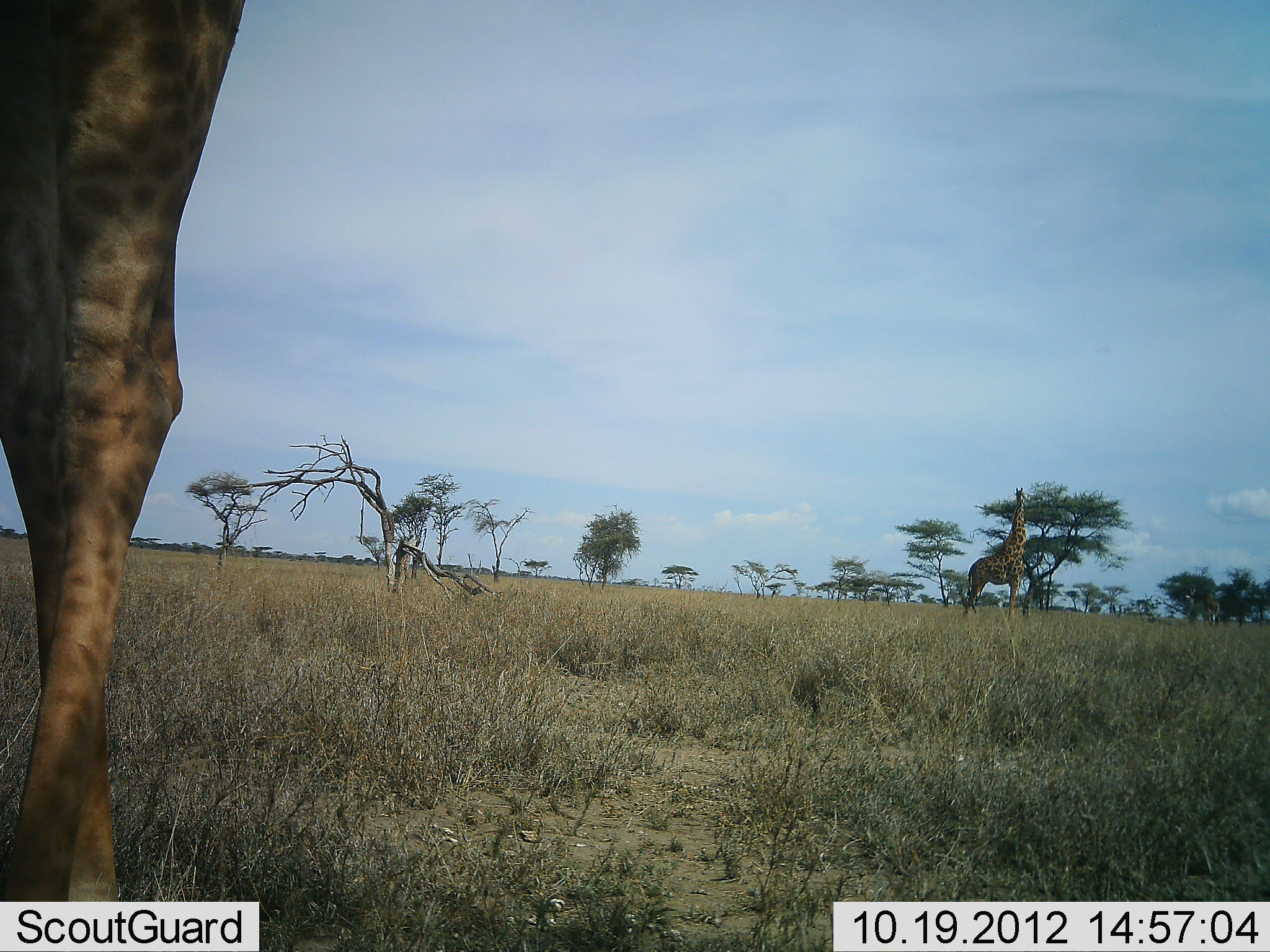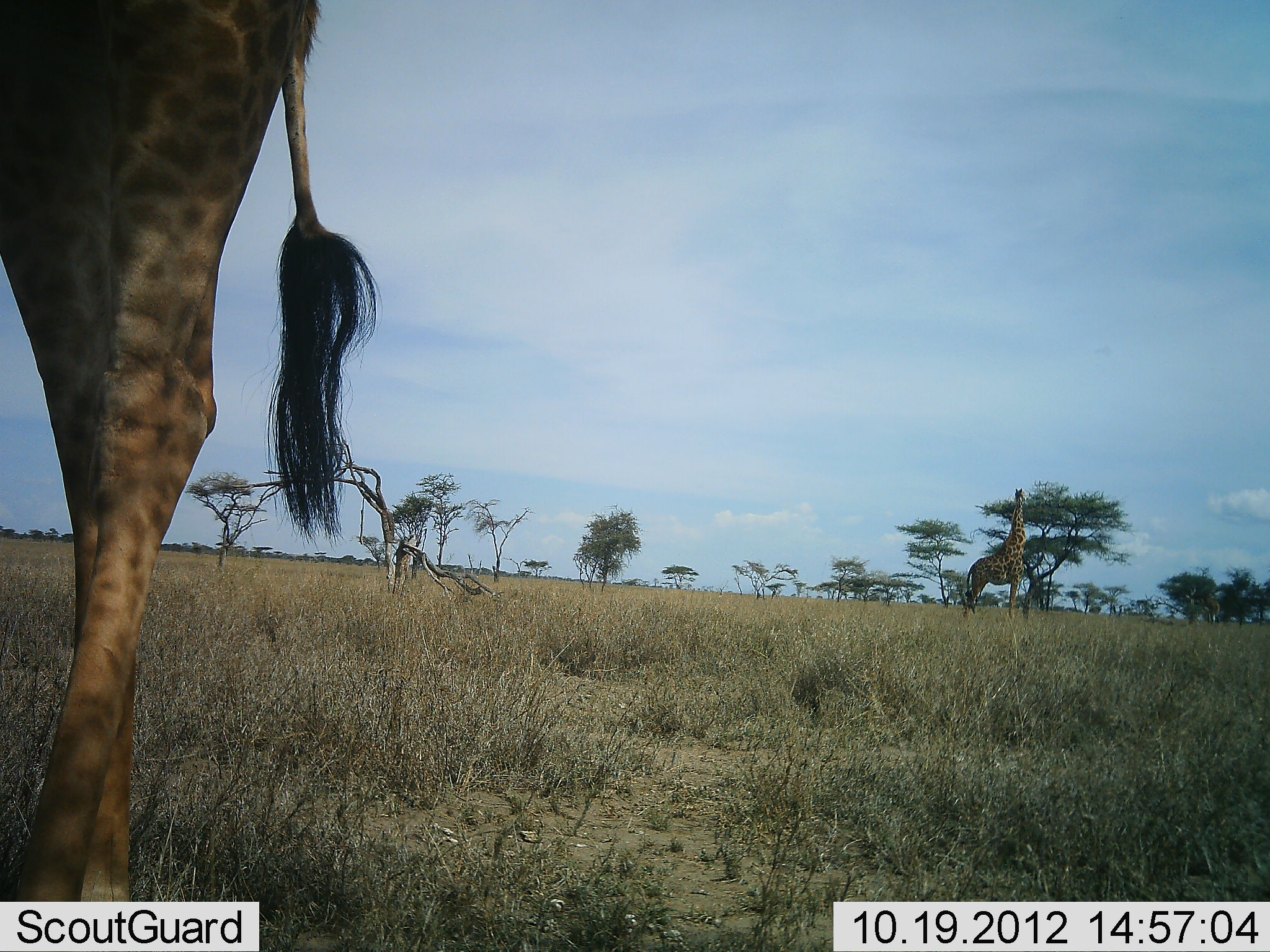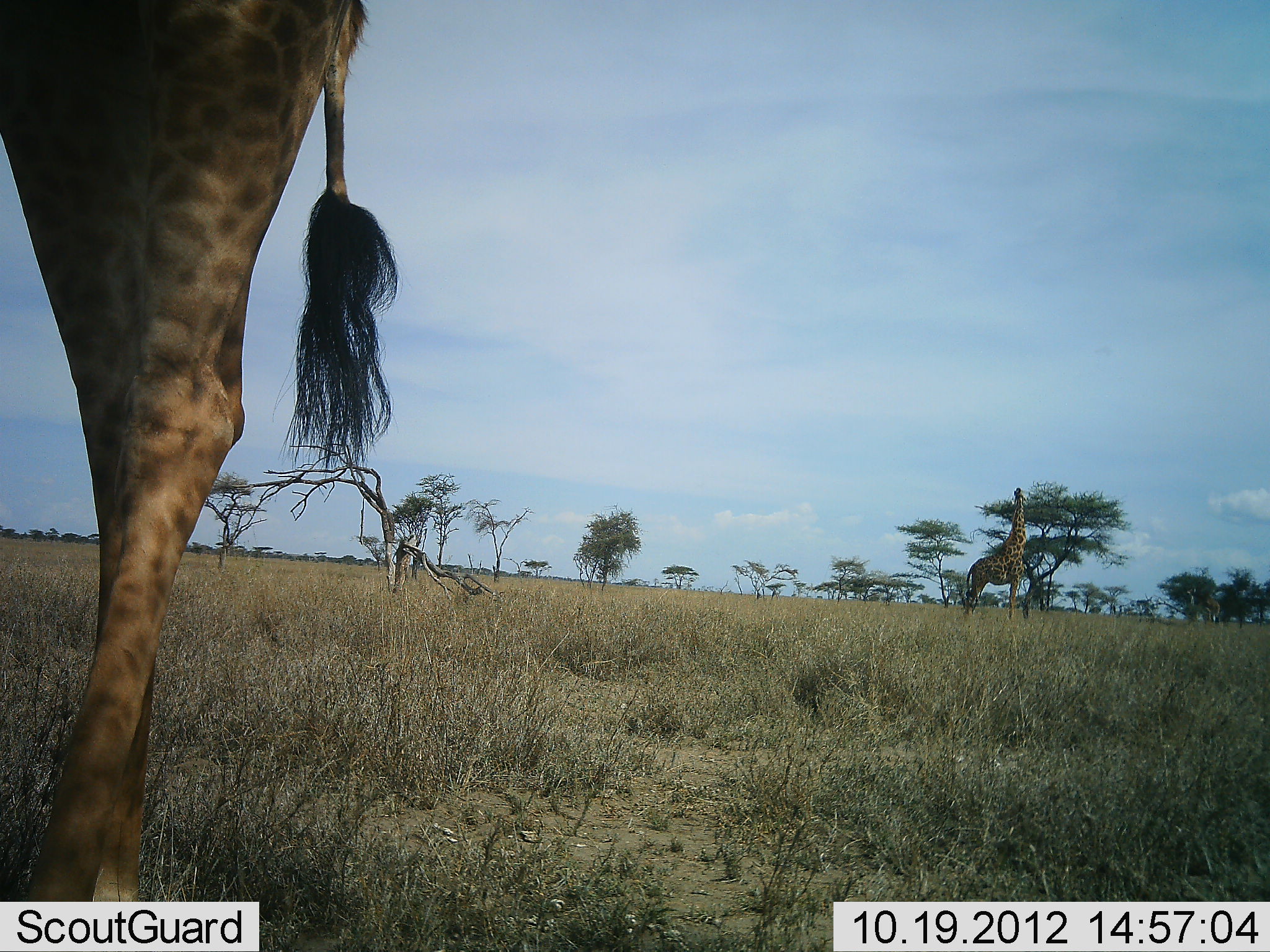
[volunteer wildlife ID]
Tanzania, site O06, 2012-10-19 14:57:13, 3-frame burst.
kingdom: Animalia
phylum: Chordata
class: Mammalia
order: Artiodactyla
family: Giraffidae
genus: Giraffa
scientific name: Giraffa camelopardalis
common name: giraffe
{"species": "giraffe (Giraffa camelopardalis)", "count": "2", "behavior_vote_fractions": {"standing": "60%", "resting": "0%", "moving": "30%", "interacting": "0%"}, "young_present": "0%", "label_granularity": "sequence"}